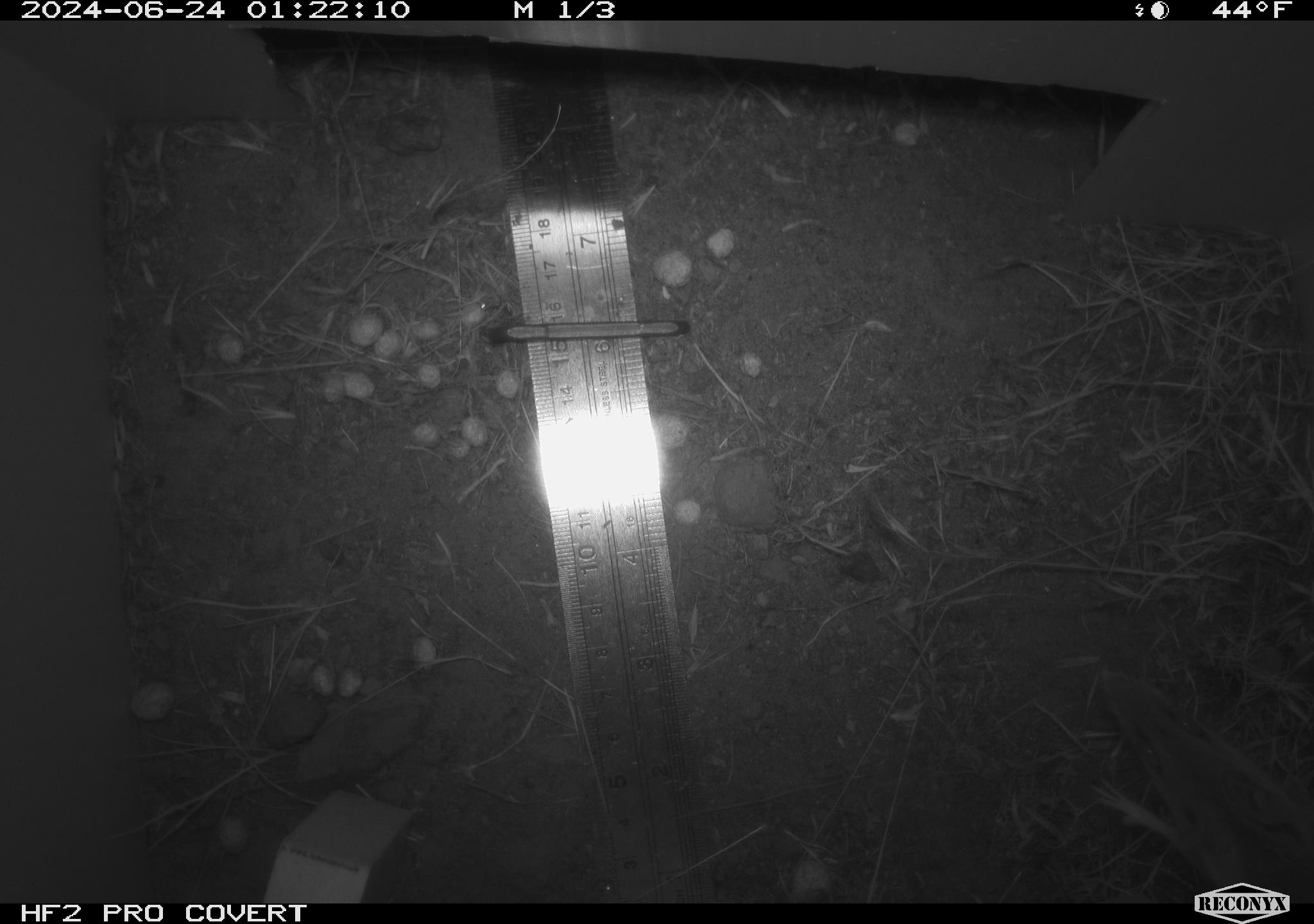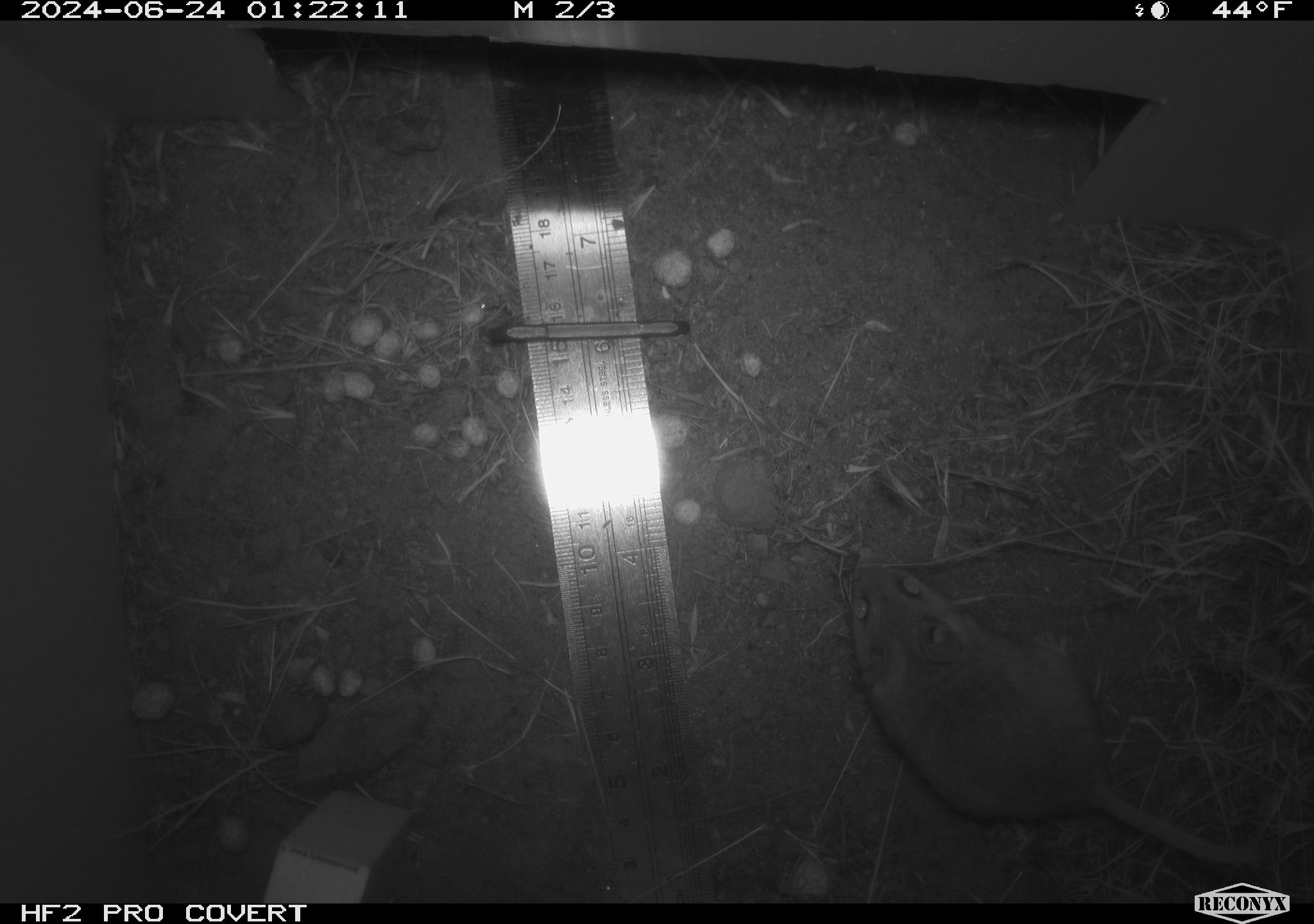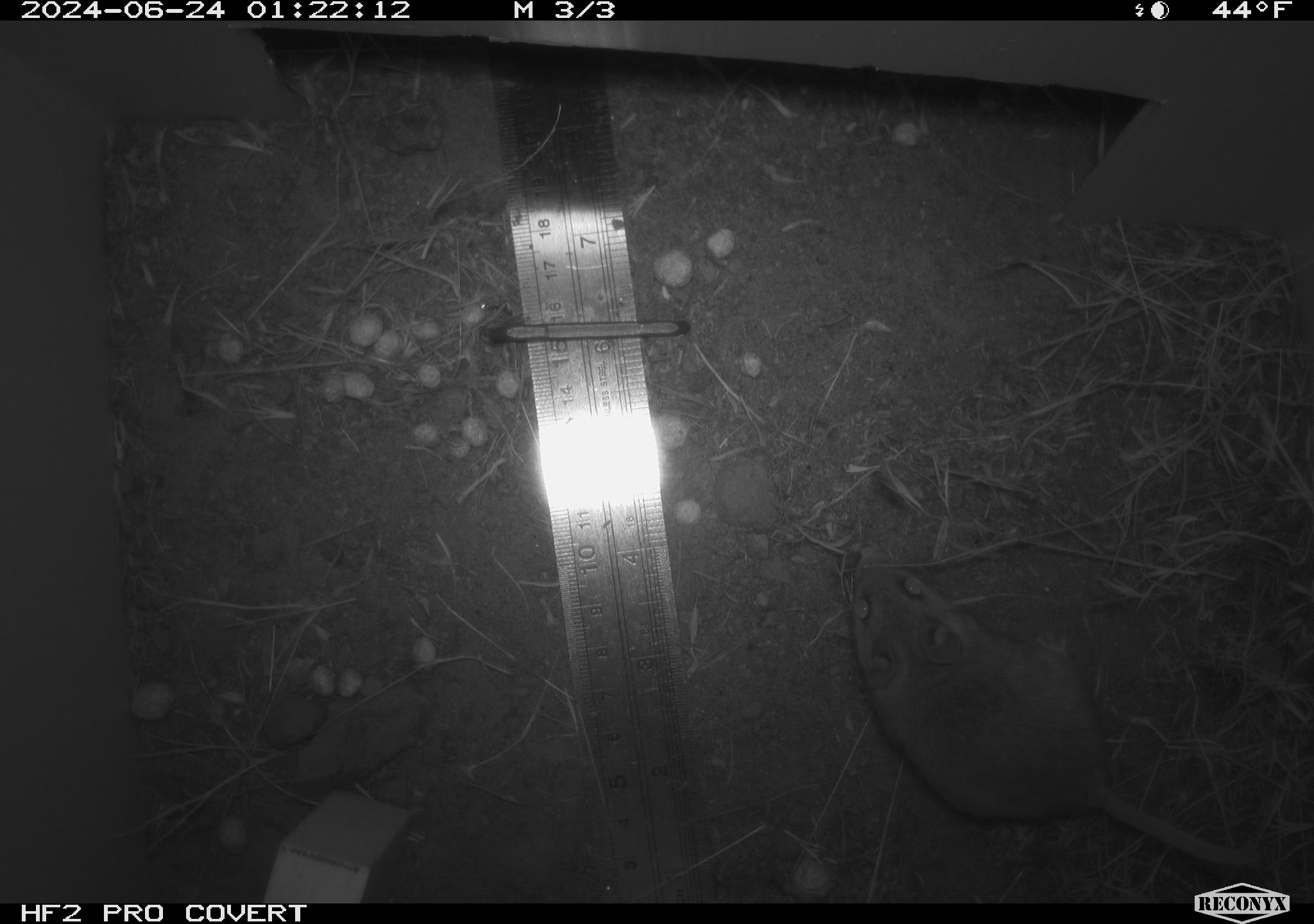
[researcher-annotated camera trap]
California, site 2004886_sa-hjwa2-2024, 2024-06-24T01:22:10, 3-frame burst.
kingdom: Animalia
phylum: Chordata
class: Mammalia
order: Rodentia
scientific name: Rodentia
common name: rodent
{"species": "rodent (Rodentia)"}